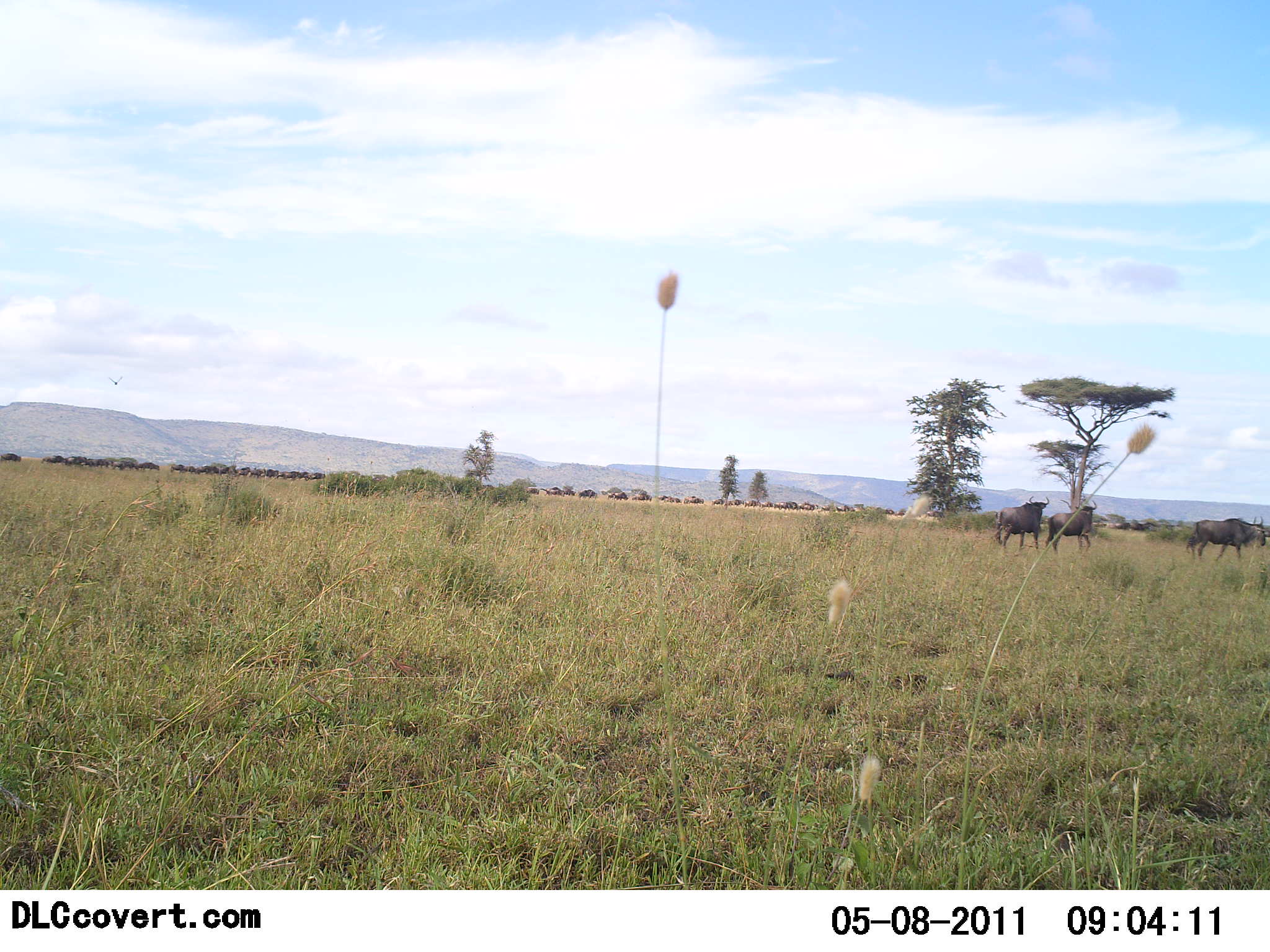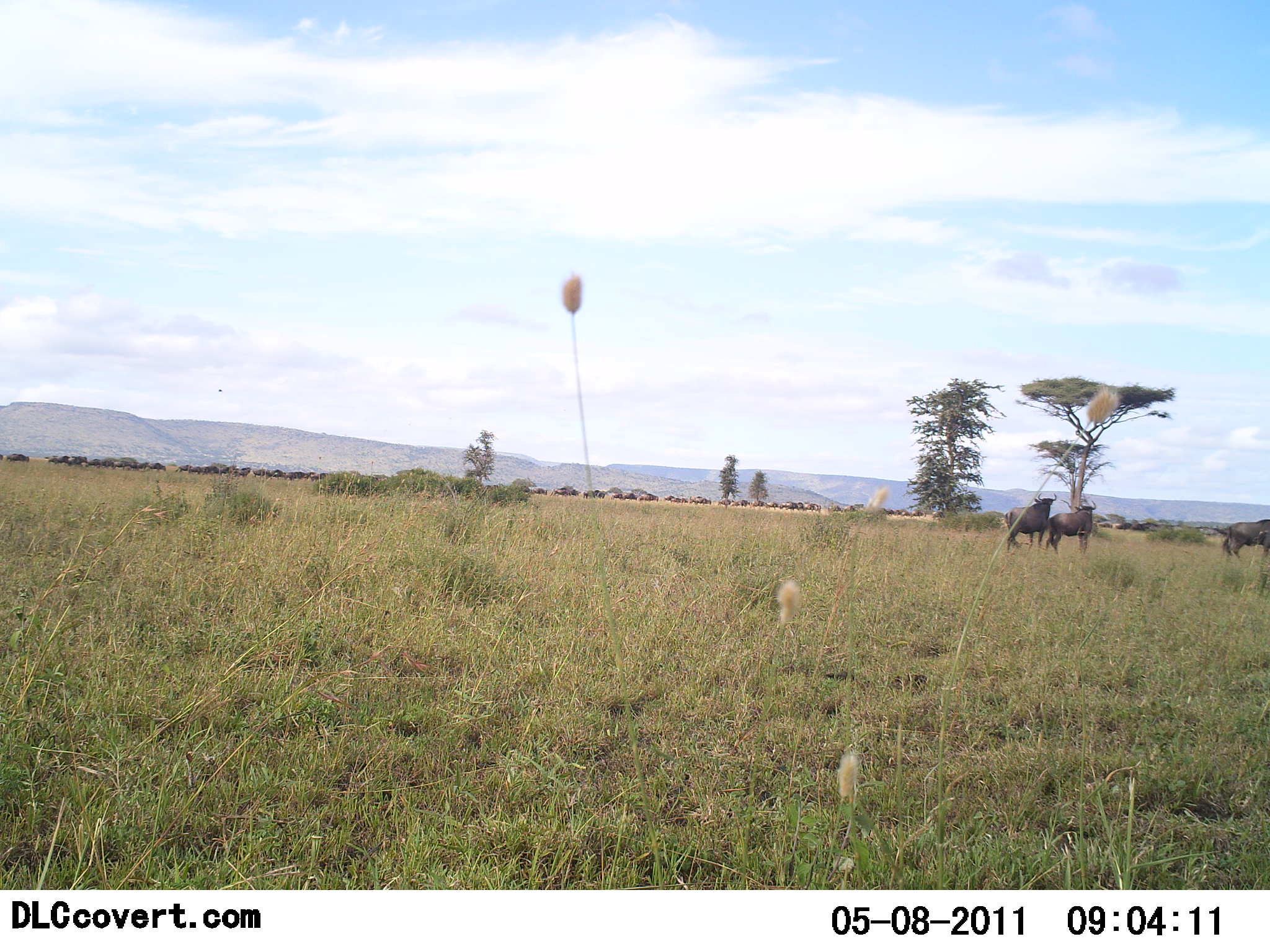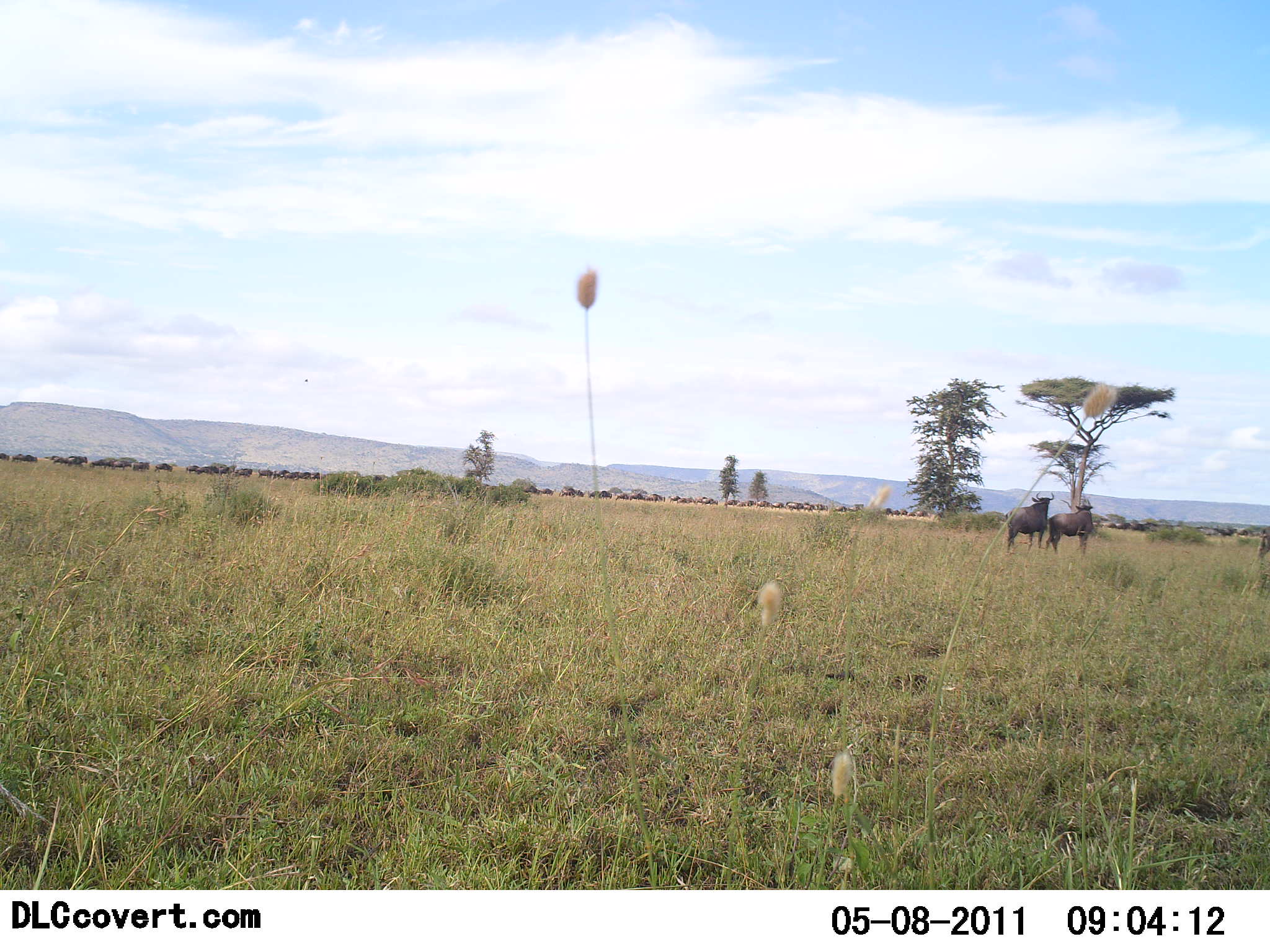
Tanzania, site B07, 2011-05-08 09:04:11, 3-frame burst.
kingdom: Animalia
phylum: Chordata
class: Mammalia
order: Artiodactyla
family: Bovidae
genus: Connochaetes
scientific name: Connochaetes taurinus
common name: blue wildebeest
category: wildebeest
Wildebeest (blue wildebeest) (Connochaetes taurinus), count 51+. Behavior (volunteer vote fractions): standing 25%, resting 0%, moving 92%, interacting 0%. Young present (vote fraction): 0%. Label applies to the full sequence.